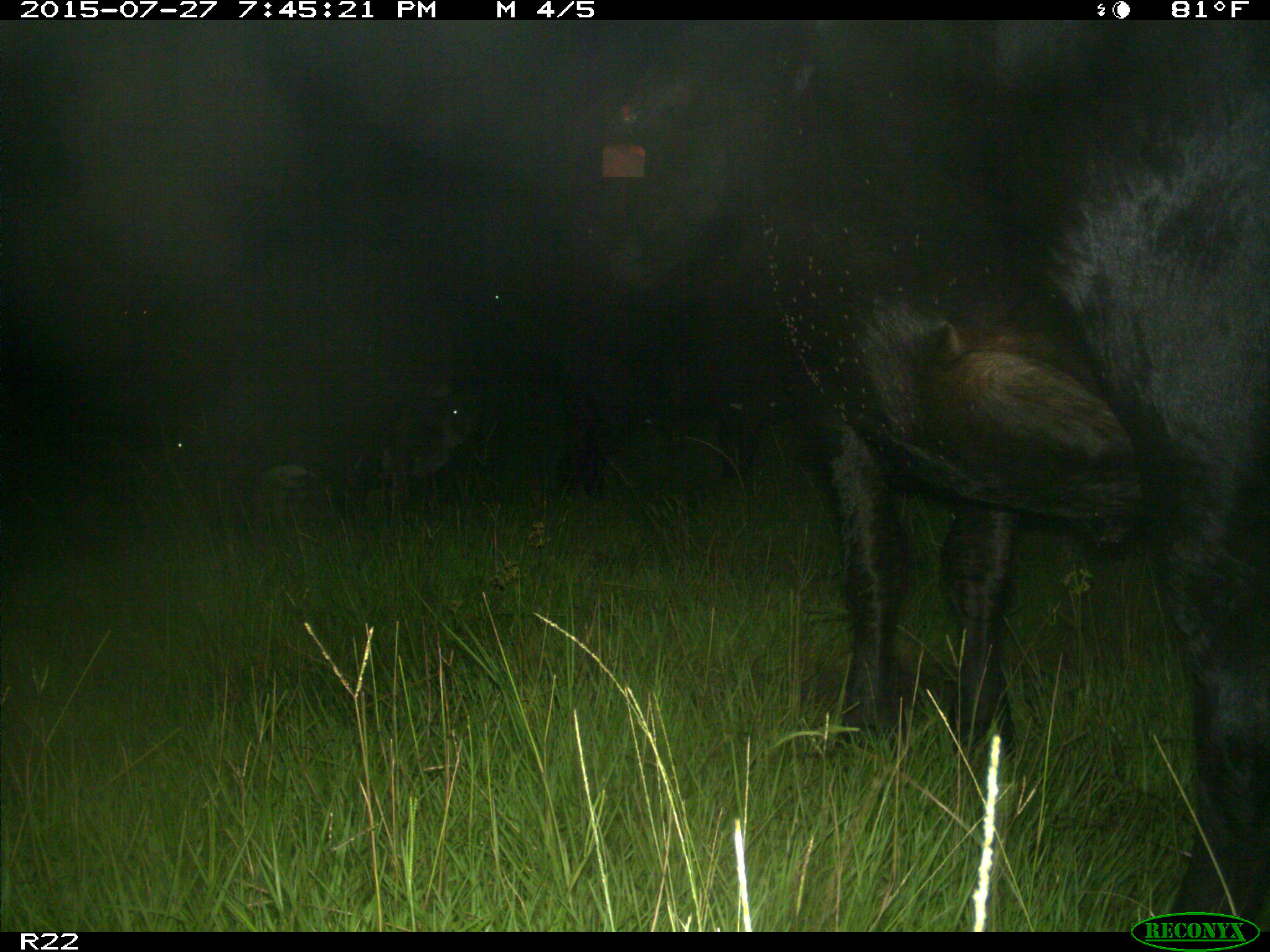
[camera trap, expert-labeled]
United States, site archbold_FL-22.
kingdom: Animalia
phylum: Chordata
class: Mammalia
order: Artiodactyla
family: Bovidae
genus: Bos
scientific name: Bos taurus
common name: domestic cow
Bos taurus (domestic cow).